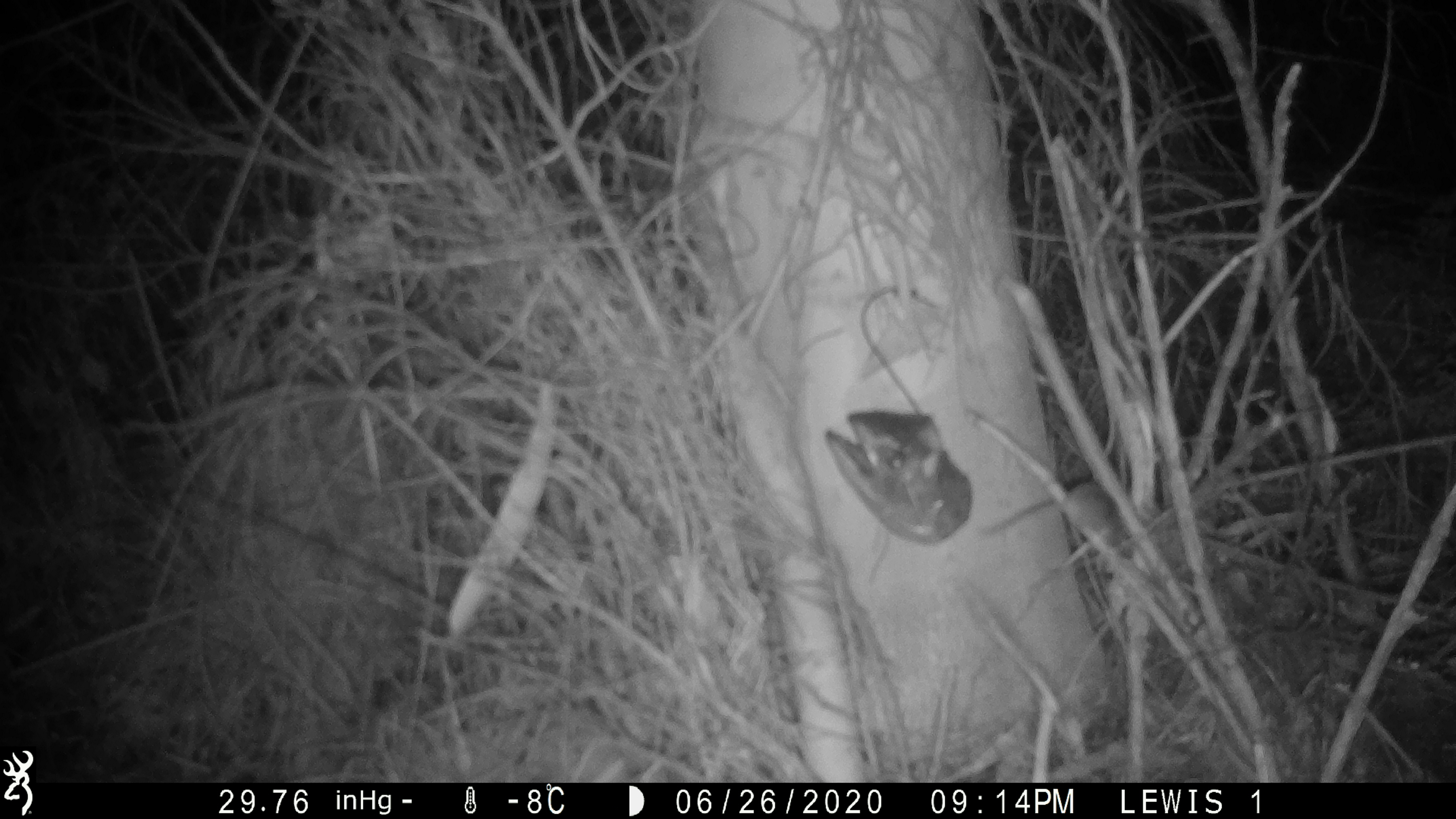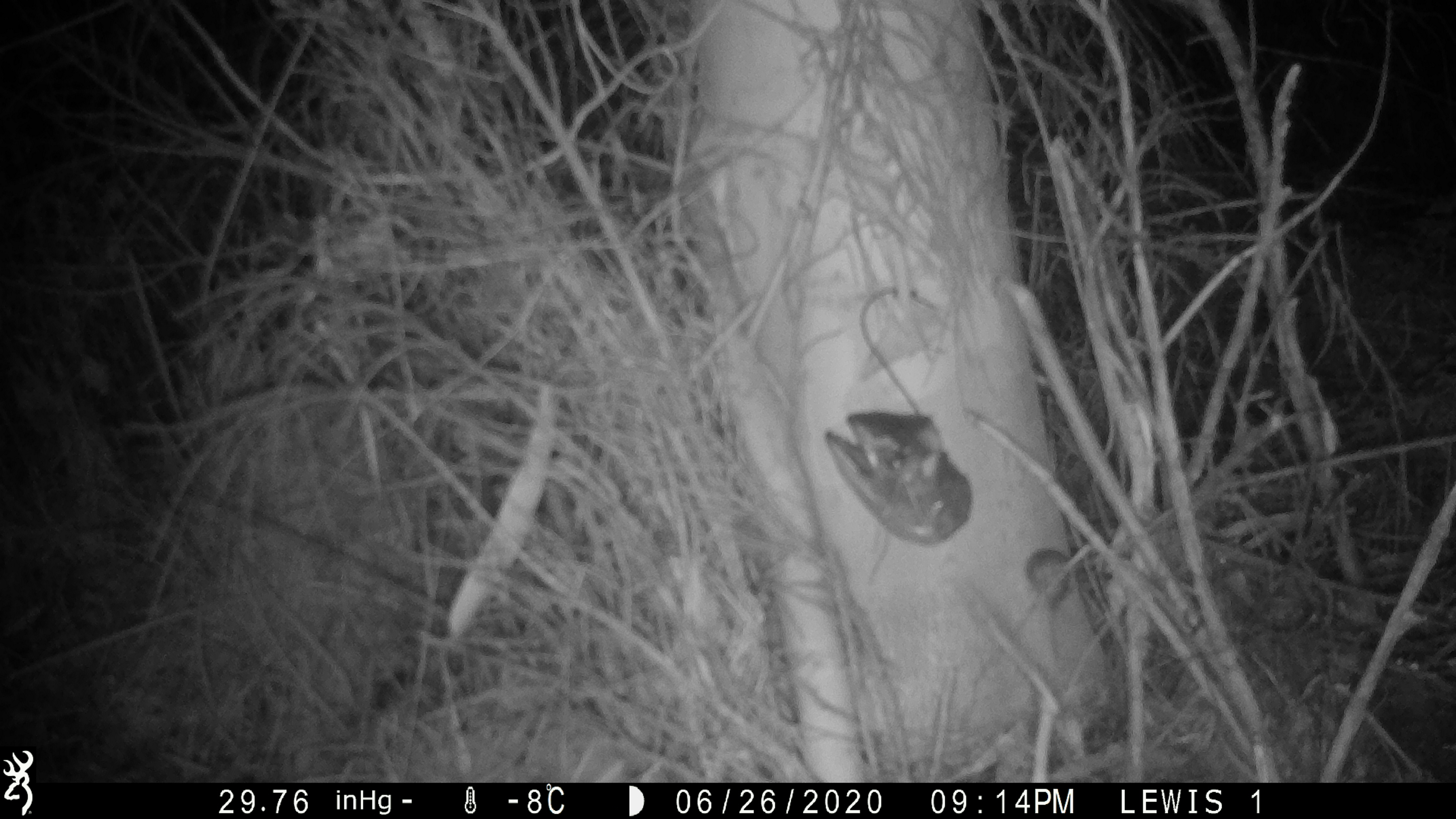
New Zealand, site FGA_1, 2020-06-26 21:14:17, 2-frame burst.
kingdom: Animalia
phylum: Chordata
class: Mammalia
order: Rodentia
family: Muridae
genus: Mus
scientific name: Mus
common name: mouse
Mouse (Mus).